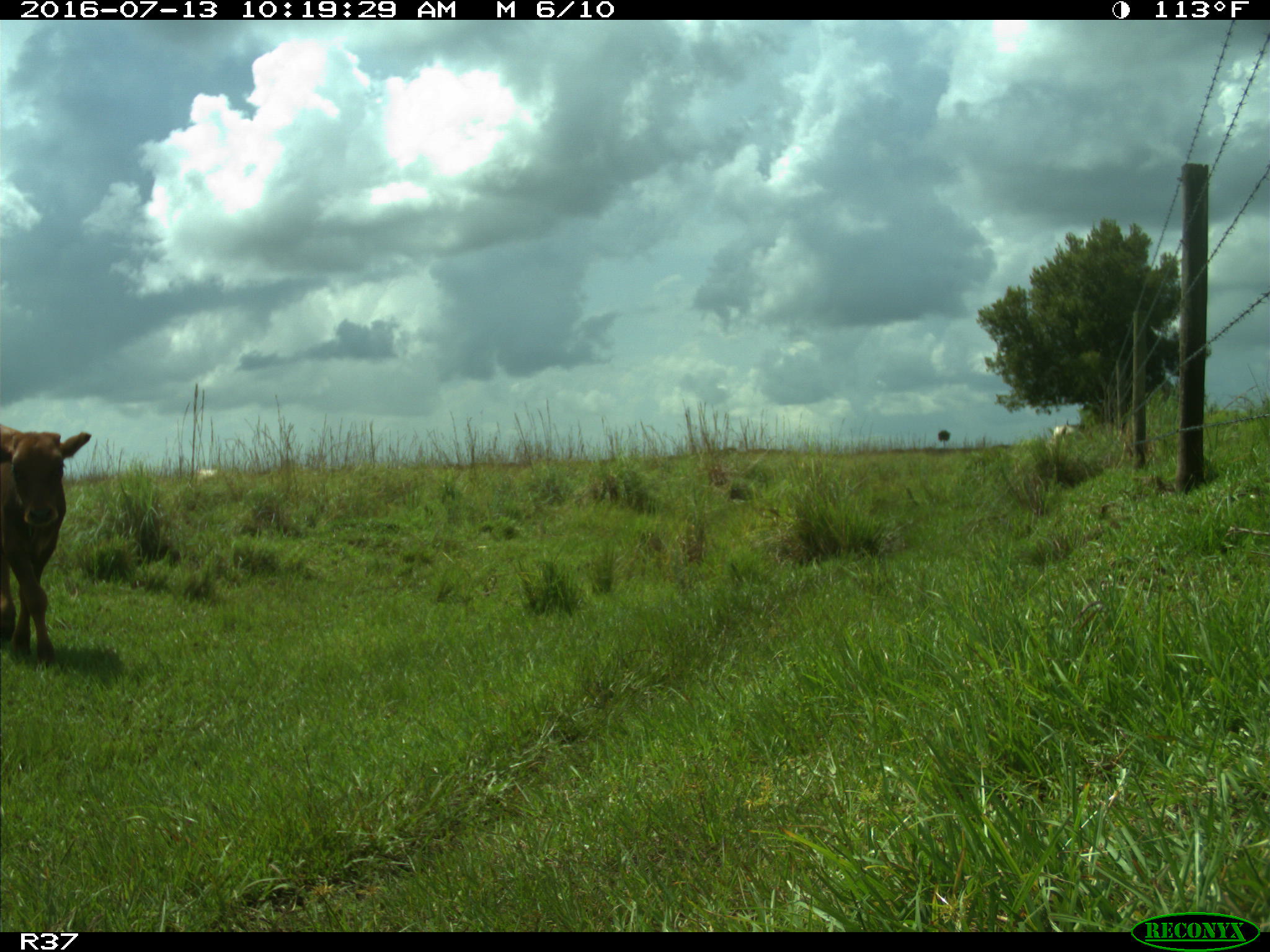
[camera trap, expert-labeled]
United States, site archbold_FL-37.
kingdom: Animalia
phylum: Chordata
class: Mammalia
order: Artiodactyla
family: Bovidae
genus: Bos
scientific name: Bos taurus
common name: domestic cow